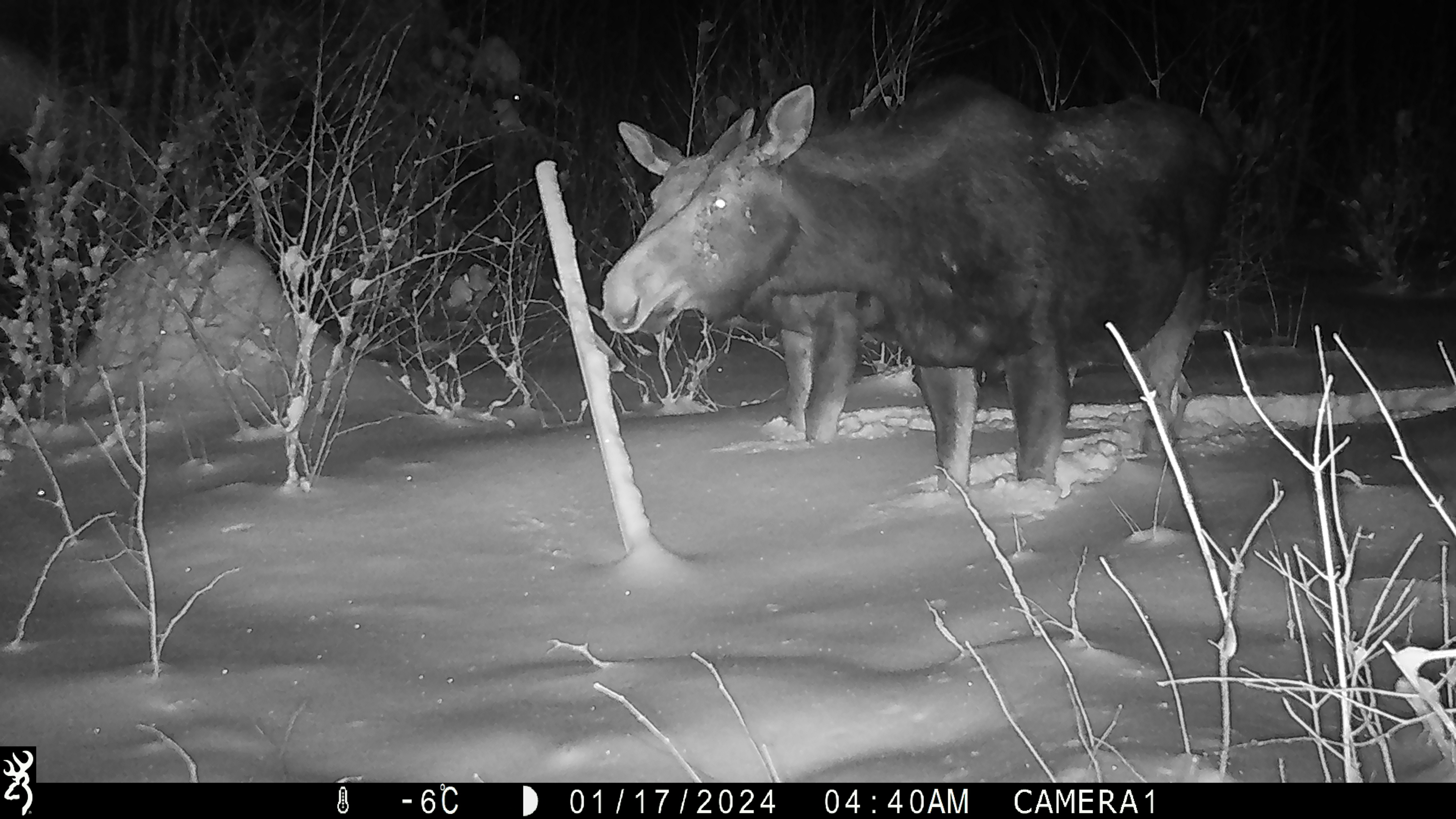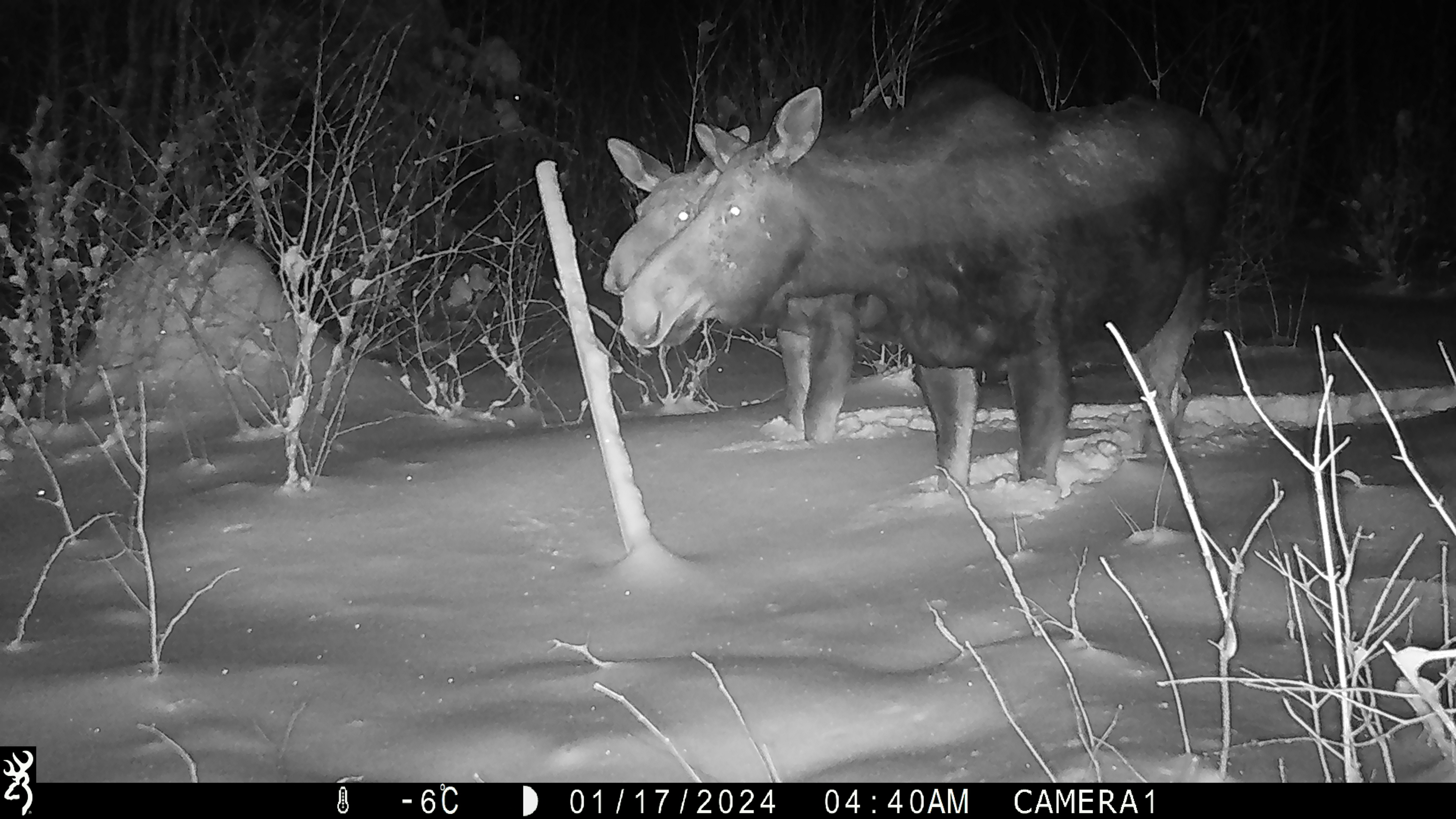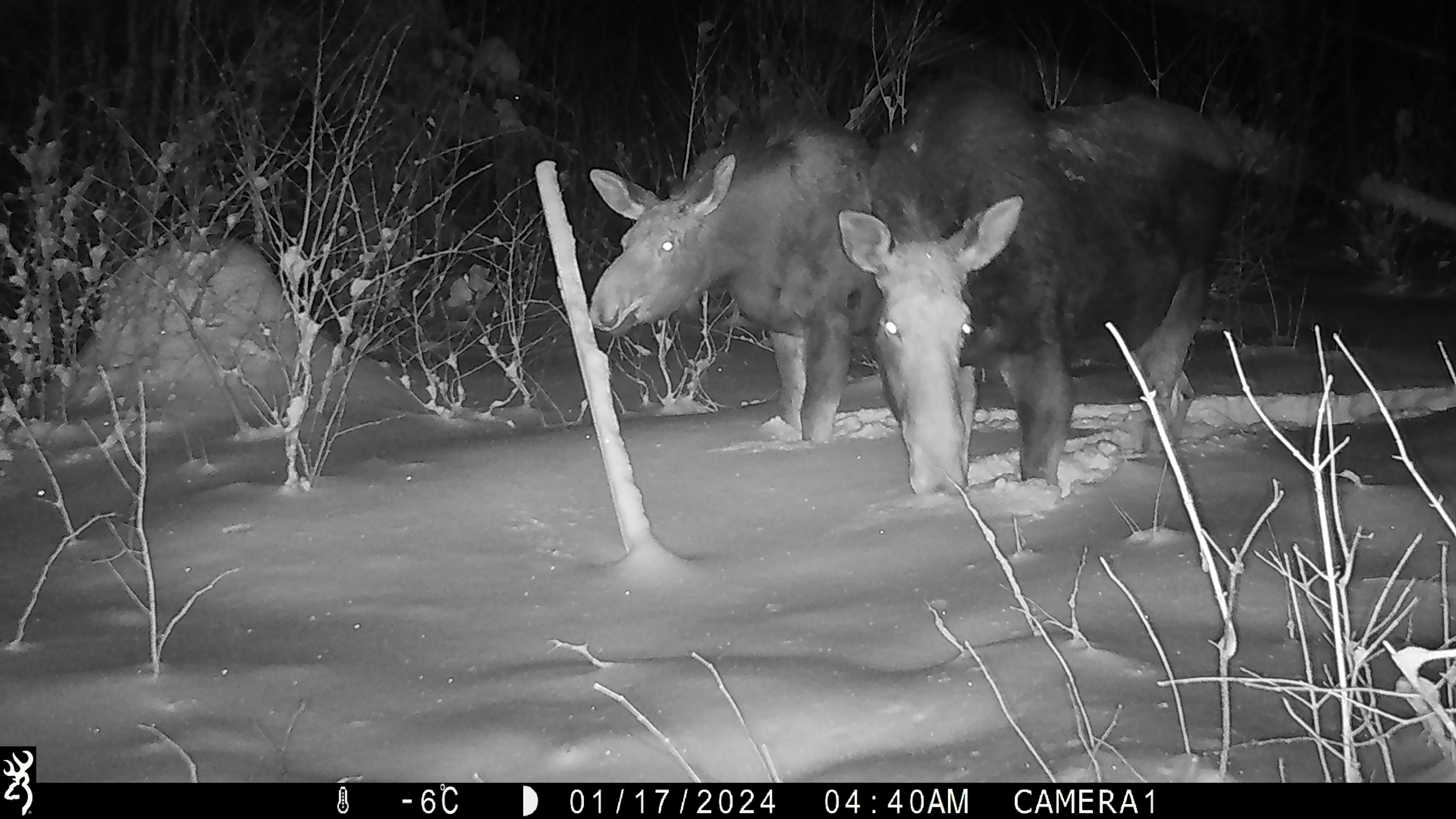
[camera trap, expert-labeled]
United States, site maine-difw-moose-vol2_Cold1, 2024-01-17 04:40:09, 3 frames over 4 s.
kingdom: Animalia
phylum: Chordata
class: Mammalia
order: Artiodactyla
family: Cervidae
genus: Alces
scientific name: Alces alces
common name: moose